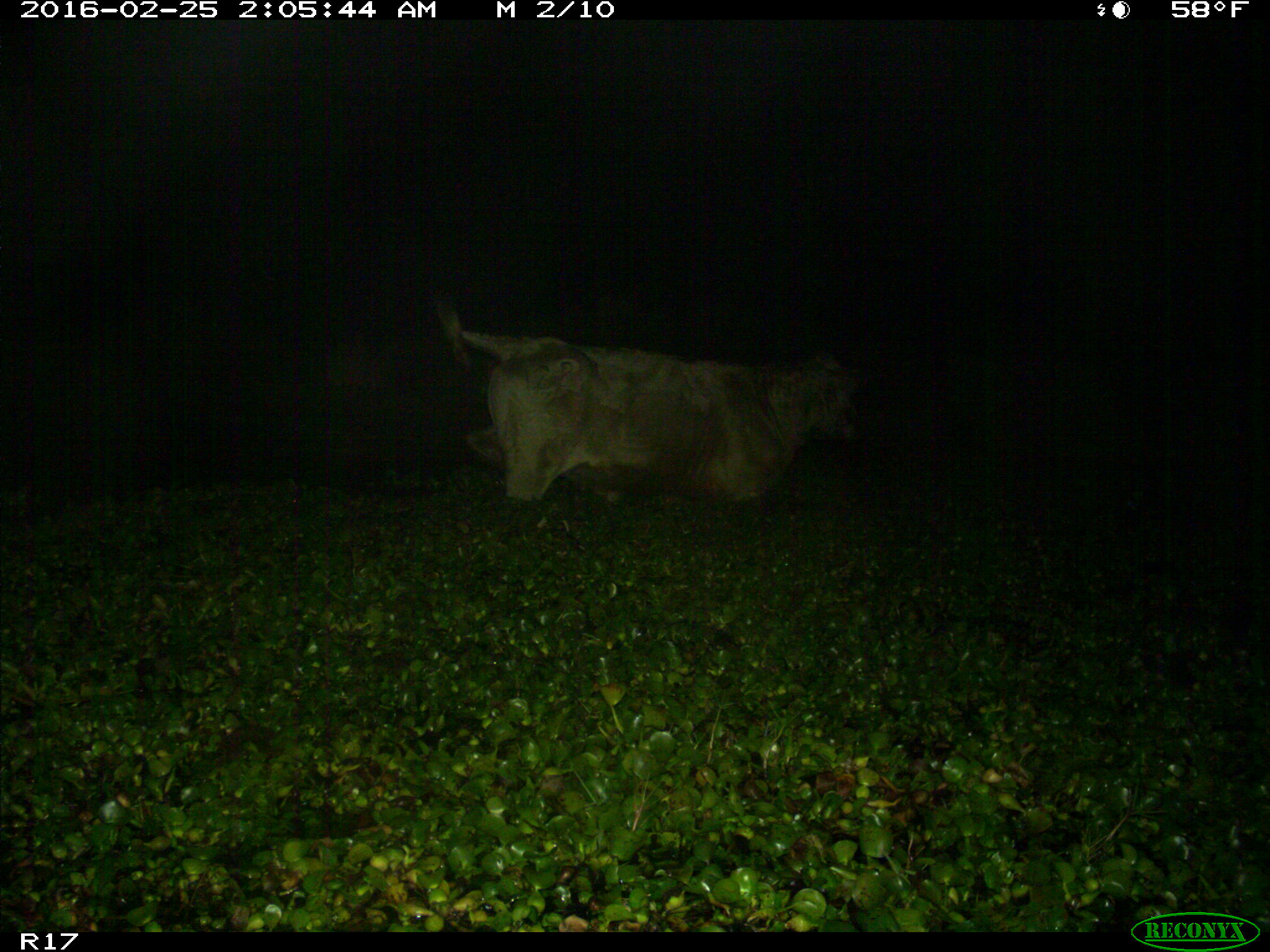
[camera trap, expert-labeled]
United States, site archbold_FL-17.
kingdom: Animalia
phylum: Chordata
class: Mammalia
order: Artiodactyla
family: Bovidae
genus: Bos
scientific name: Bos taurus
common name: domestic cow